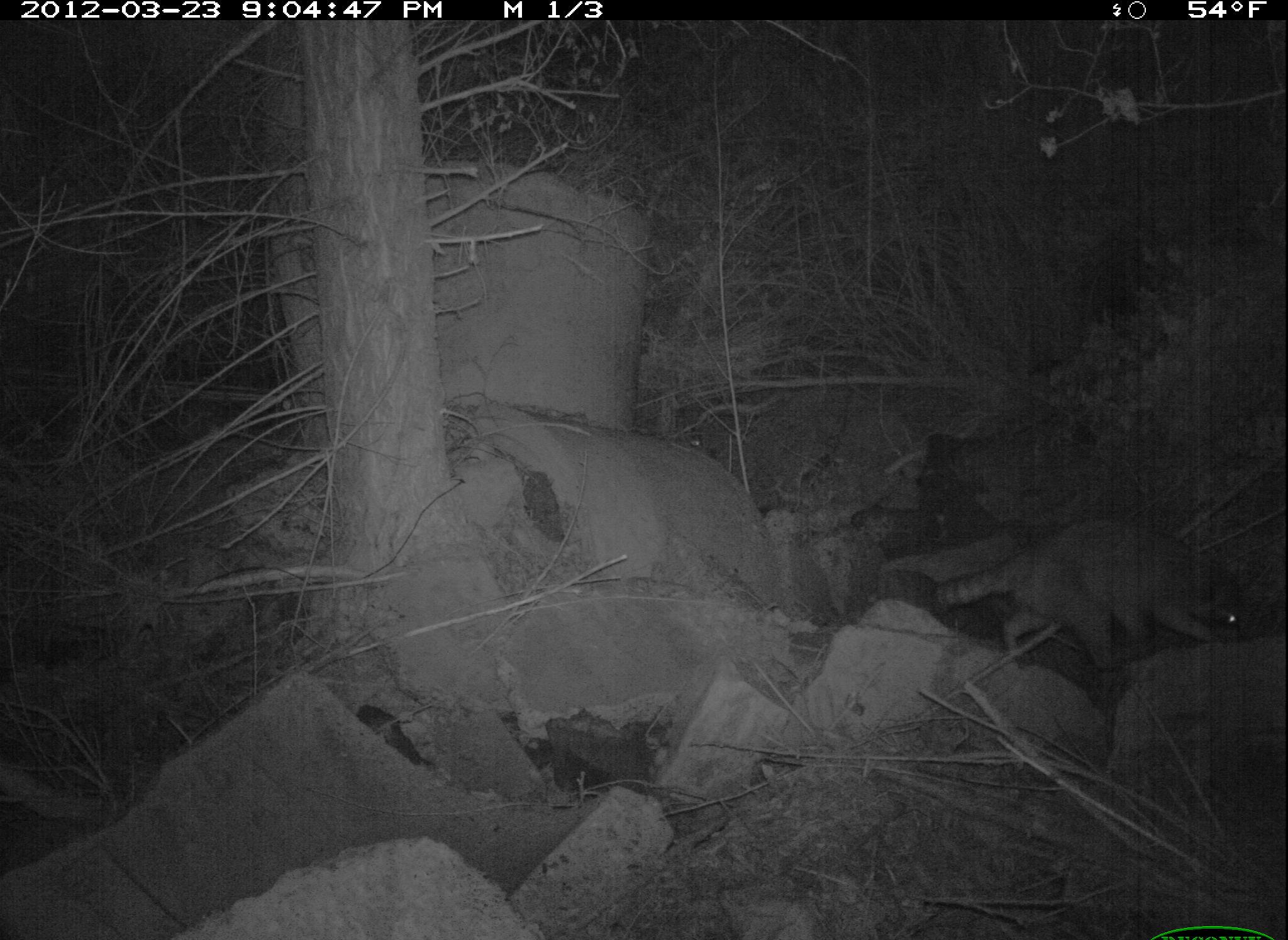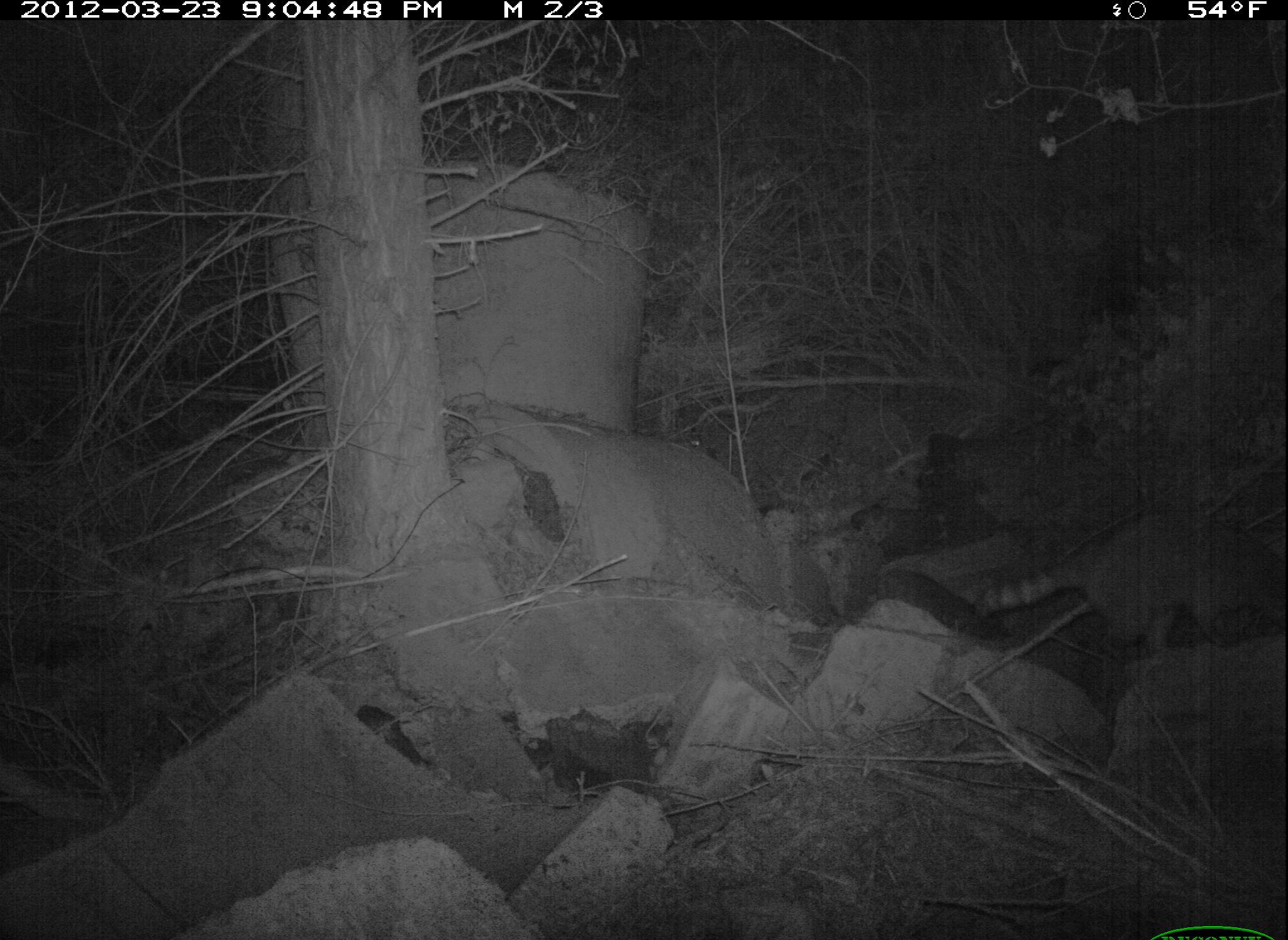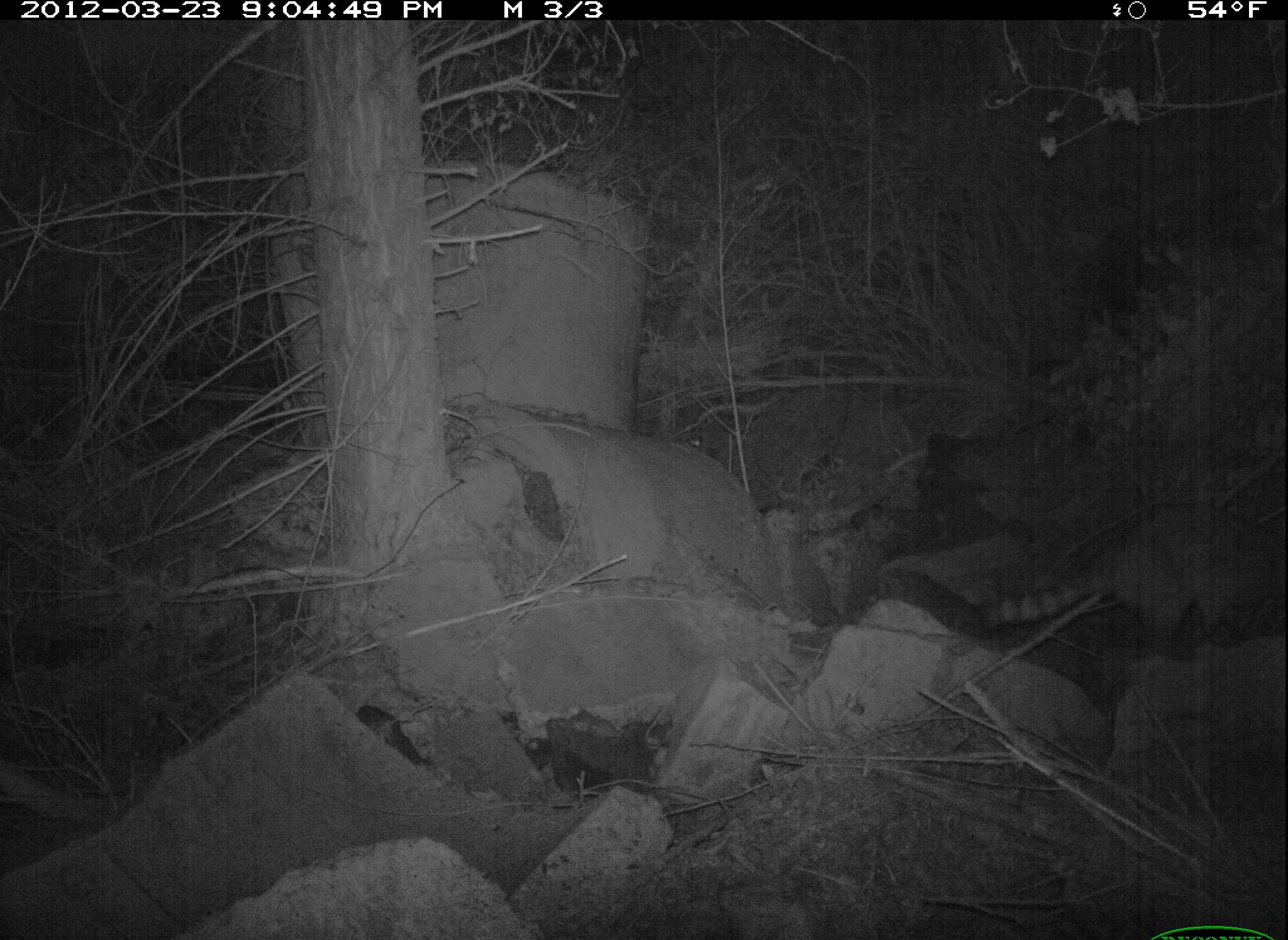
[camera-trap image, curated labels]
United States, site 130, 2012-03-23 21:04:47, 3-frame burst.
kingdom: Animalia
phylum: Chordata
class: Mammalia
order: Carnivora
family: Procyonidae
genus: Procyon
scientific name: Procyon lotor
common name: raccoon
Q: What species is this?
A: Raccoon (Procyon lotor).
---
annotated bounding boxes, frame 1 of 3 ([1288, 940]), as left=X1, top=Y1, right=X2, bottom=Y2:
raccoon: left=931, top=511, right=1257, bottom=683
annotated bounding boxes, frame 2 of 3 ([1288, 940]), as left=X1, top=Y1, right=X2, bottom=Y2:
raccoon: left=963, top=499, right=1285, bottom=681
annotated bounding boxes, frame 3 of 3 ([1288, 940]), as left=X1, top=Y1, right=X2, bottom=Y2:
raccoon: left=966, top=496, right=1286, bottom=681